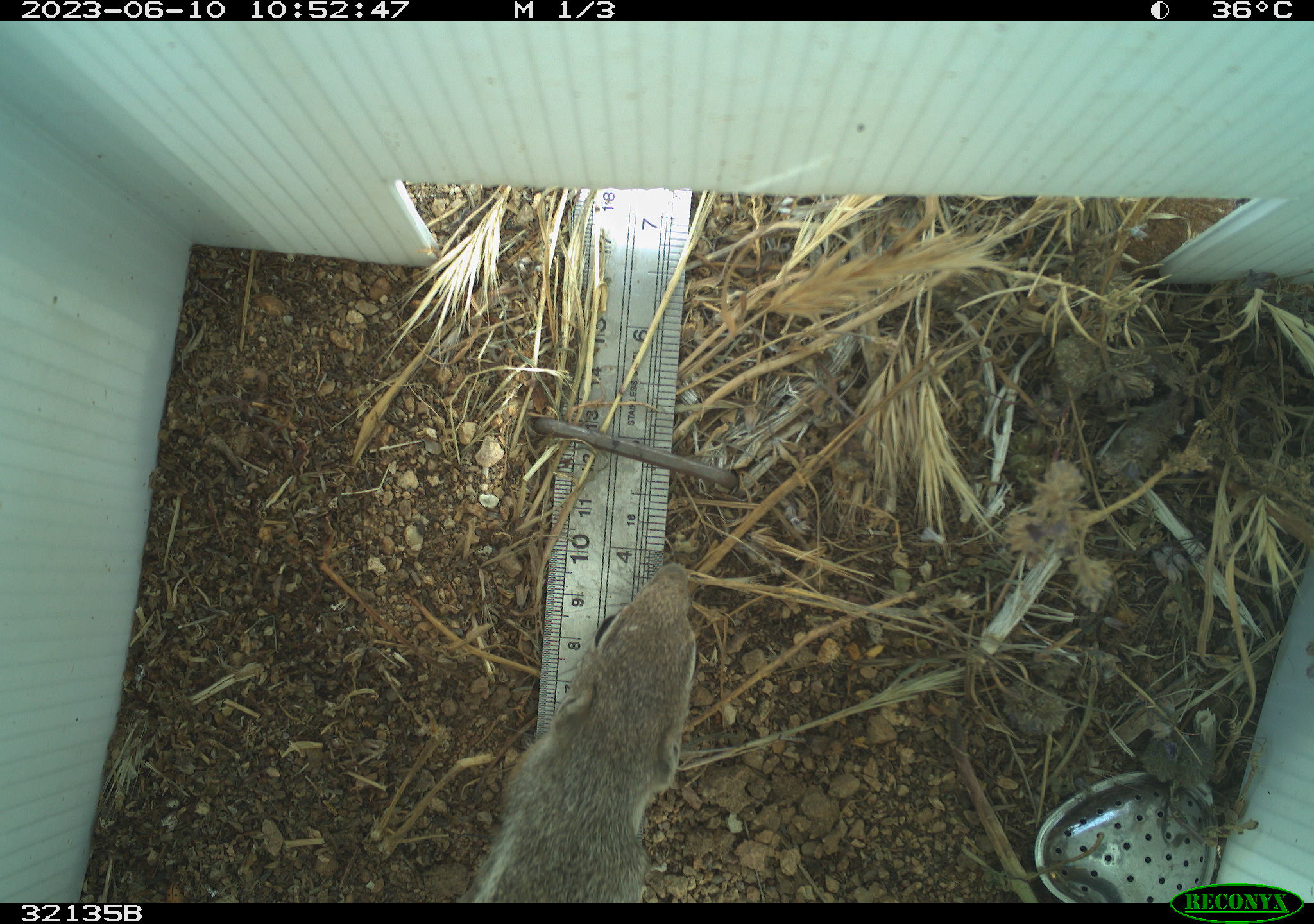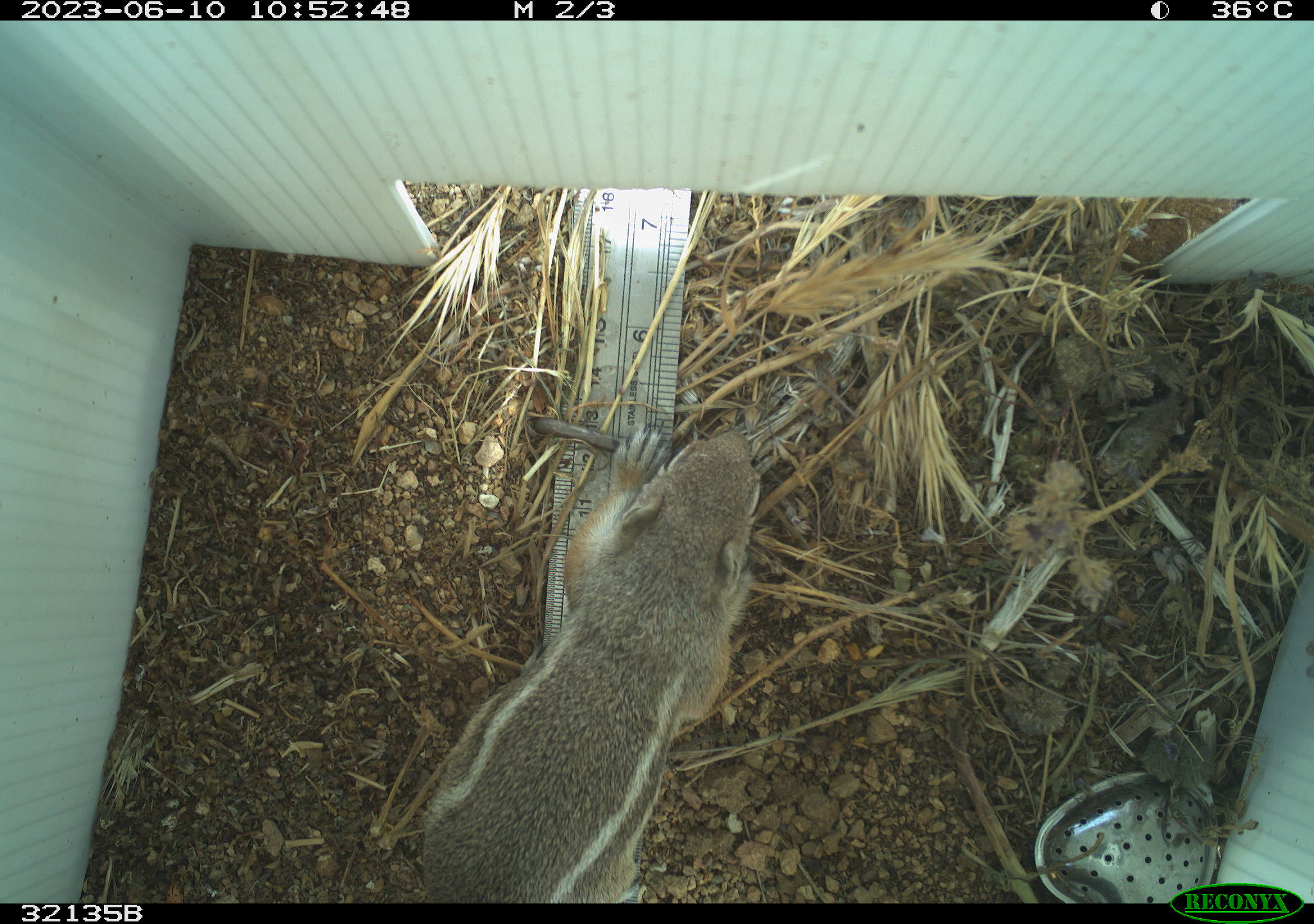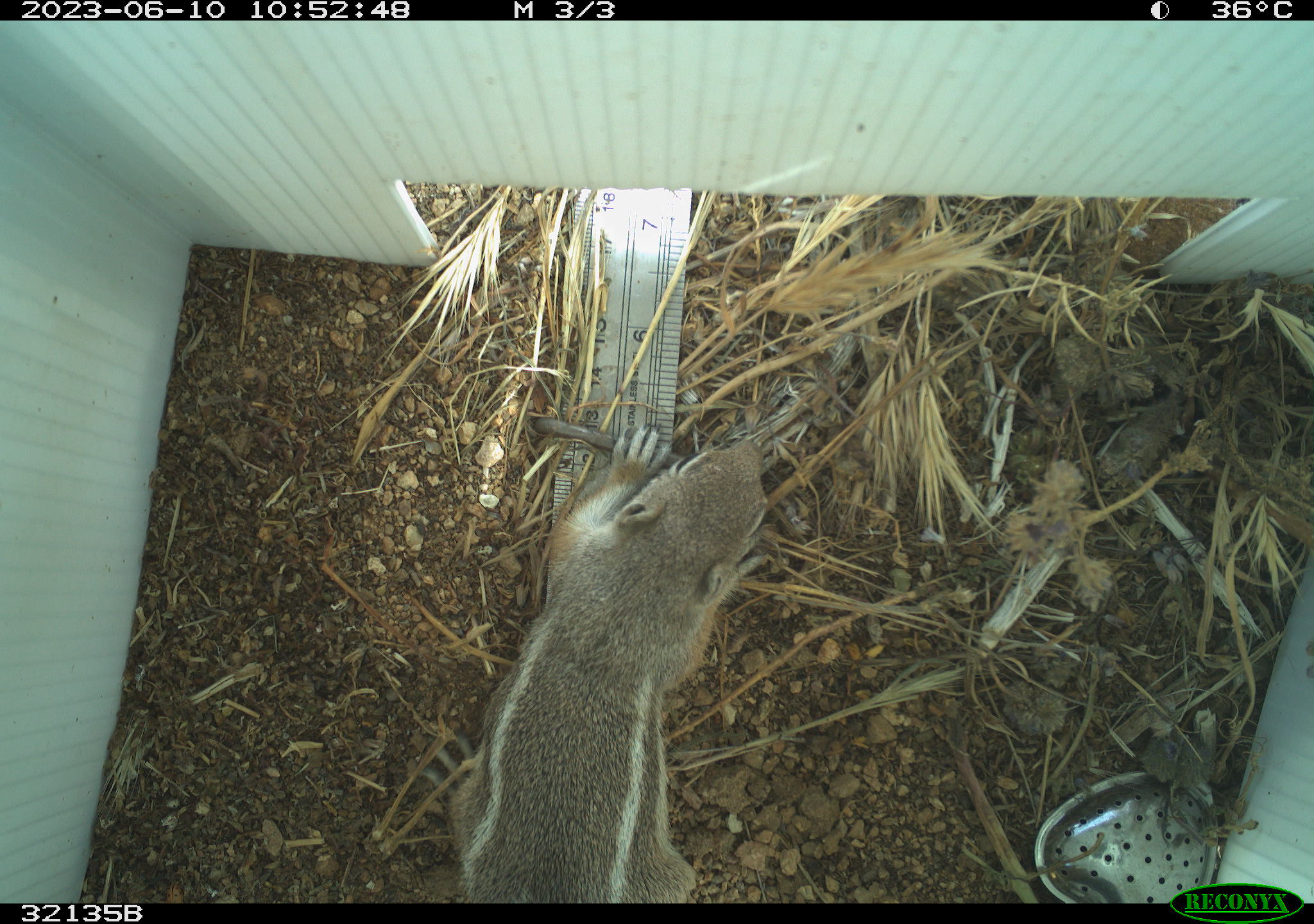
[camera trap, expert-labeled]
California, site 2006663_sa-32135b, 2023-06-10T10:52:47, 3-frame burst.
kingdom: Animalia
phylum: Chordata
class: Mammalia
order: Rodentia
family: Sciuridae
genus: Ammospermophilus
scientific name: Ammospermophilus leucurus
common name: white-tailed antelope squirrel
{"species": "white-tailed antelope squirrel (Ammospermophilus leucurus)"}